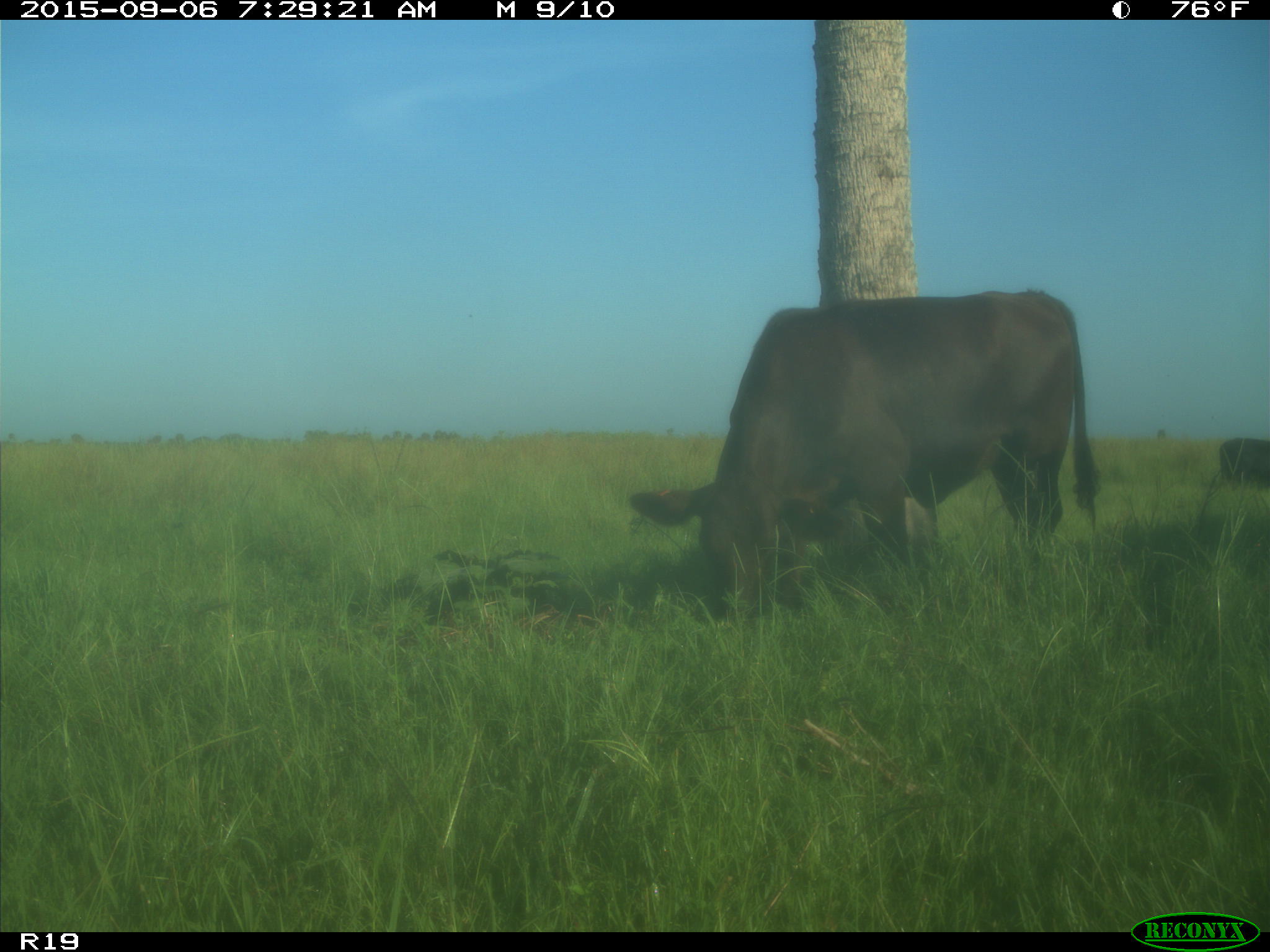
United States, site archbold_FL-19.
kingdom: Animalia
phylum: Chordata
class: Mammalia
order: Artiodactyla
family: Bovidae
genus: Bos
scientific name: Bos taurus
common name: domestic cow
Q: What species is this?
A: Bos taurus (domestic cow).